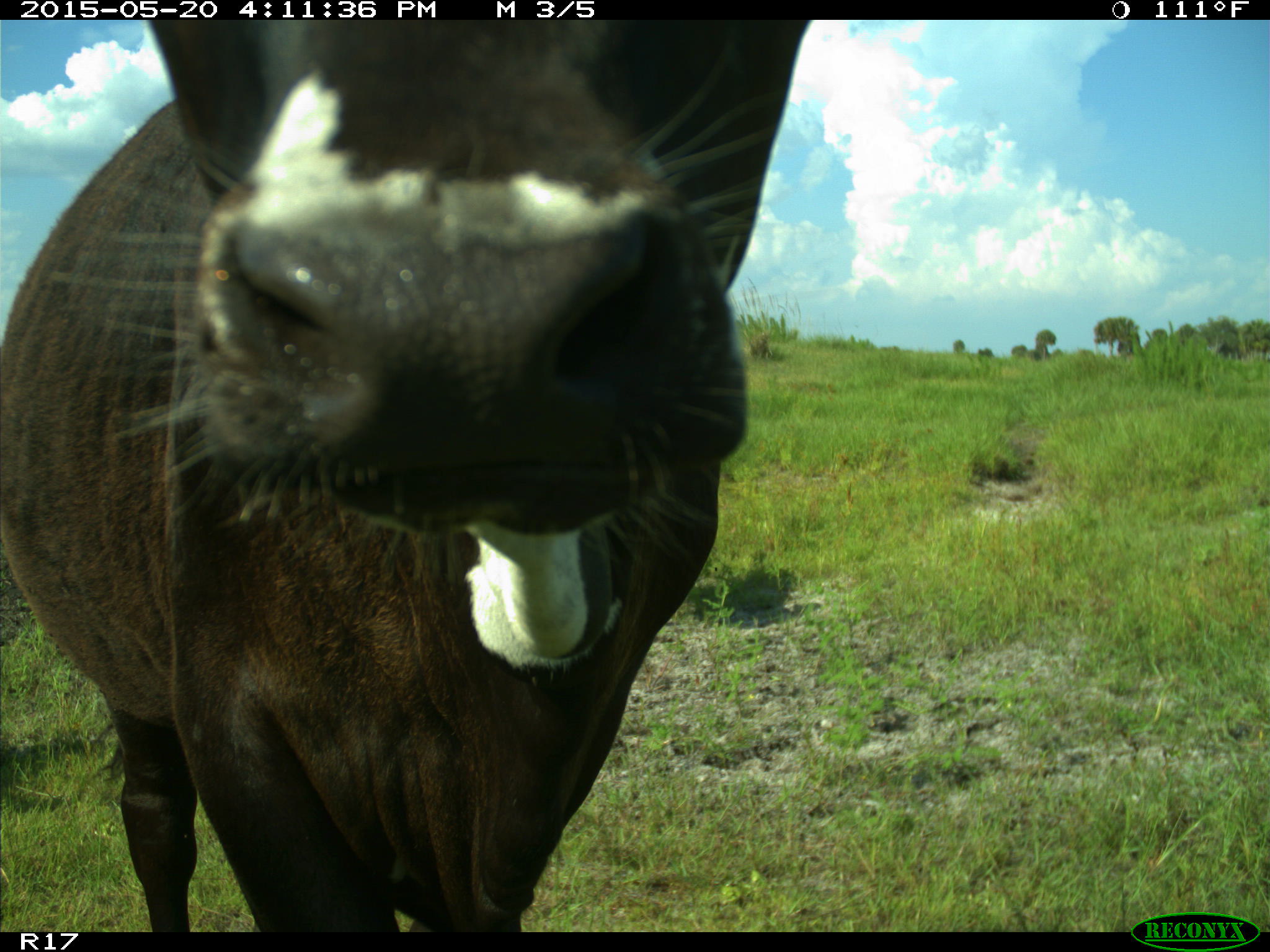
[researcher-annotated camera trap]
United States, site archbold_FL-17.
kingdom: Animalia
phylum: Chordata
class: Mammalia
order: Artiodactyla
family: Bovidae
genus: Bos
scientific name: Bos taurus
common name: domestic cow